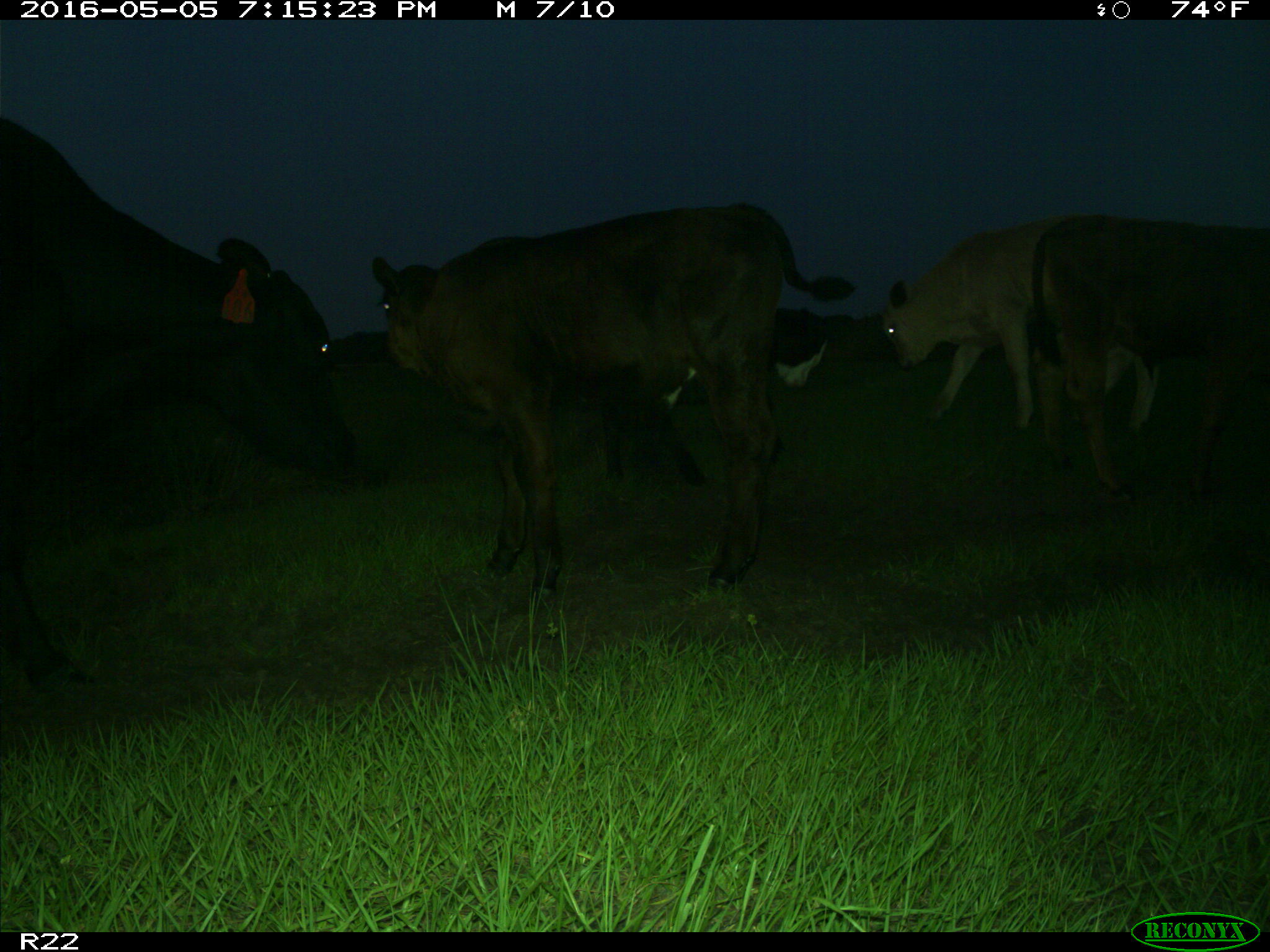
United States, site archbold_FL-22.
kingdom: Animalia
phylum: Chordata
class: Mammalia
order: Artiodactyla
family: Bovidae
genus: Bos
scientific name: Bos taurus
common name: domestic cow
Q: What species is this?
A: Bos taurus (domestic cow).